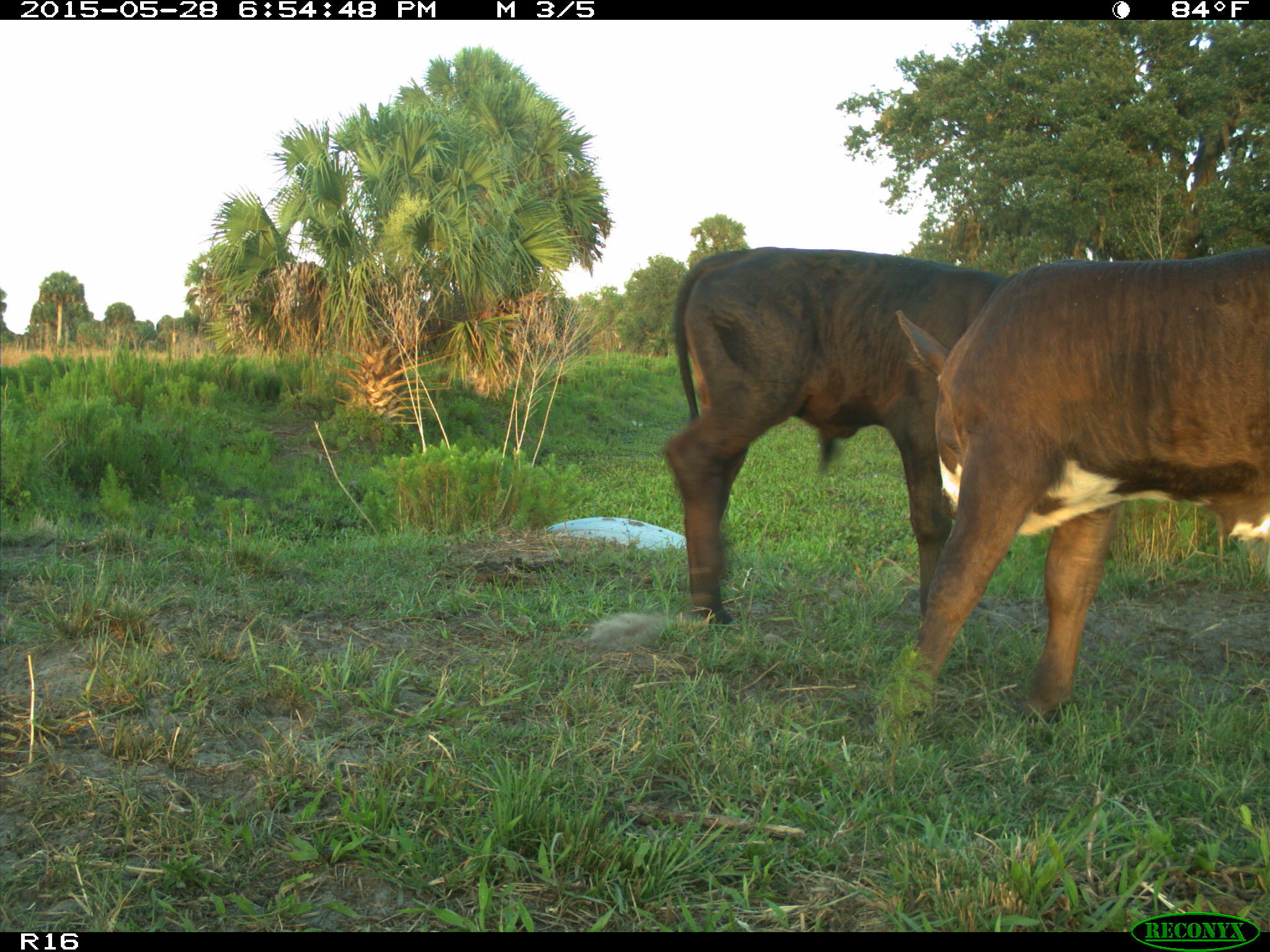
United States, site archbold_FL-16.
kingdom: Animalia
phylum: Chordata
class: Mammalia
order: Artiodactyla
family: Bovidae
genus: Bos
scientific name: Bos taurus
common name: domestic cow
Bos taurus (domestic cow).